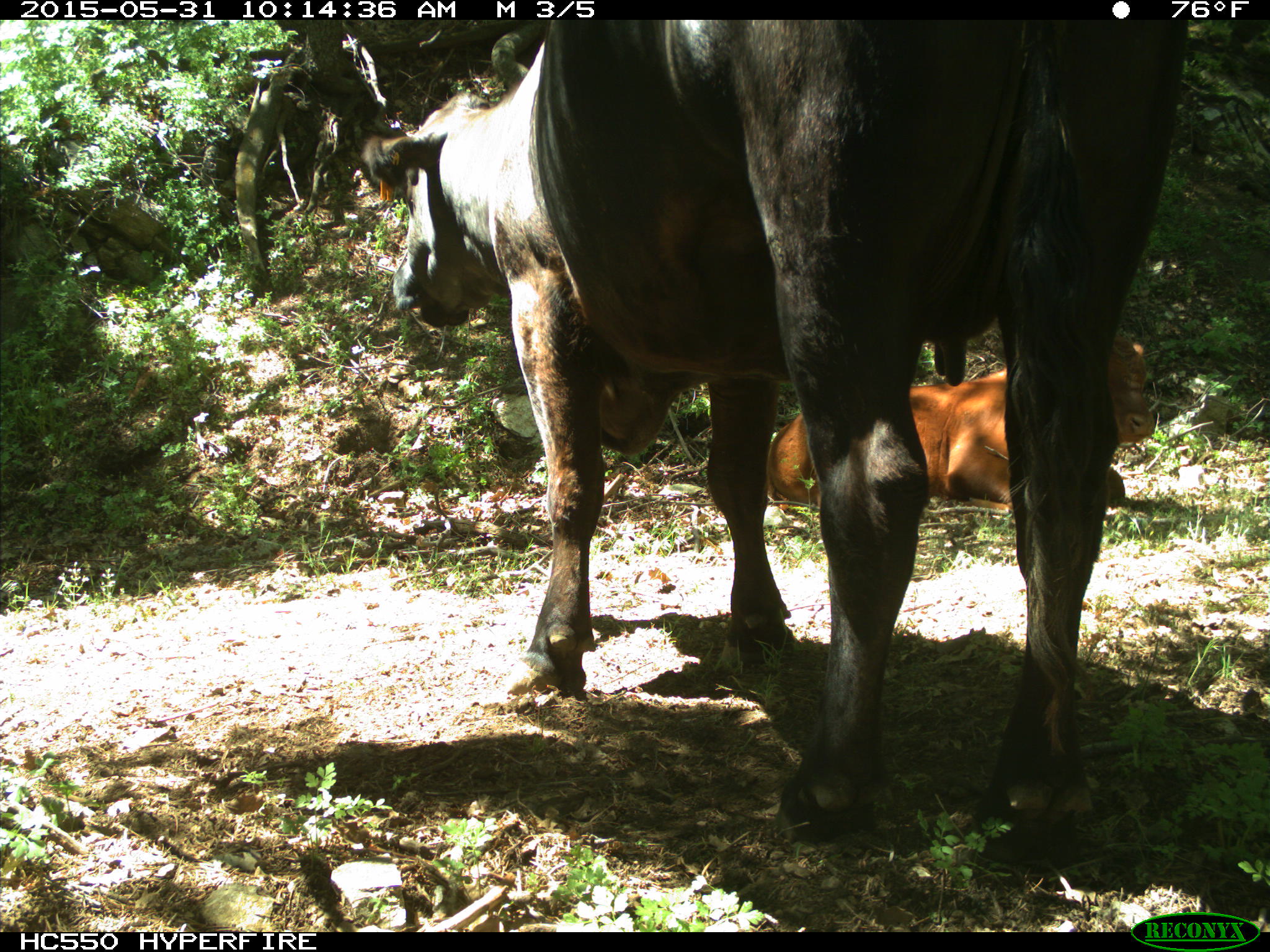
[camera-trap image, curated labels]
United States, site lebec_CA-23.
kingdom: Animalia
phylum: Chordata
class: Mammalia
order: Artiodactyla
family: Bovidae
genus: Bos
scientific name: Bos taurus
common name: domestic cow